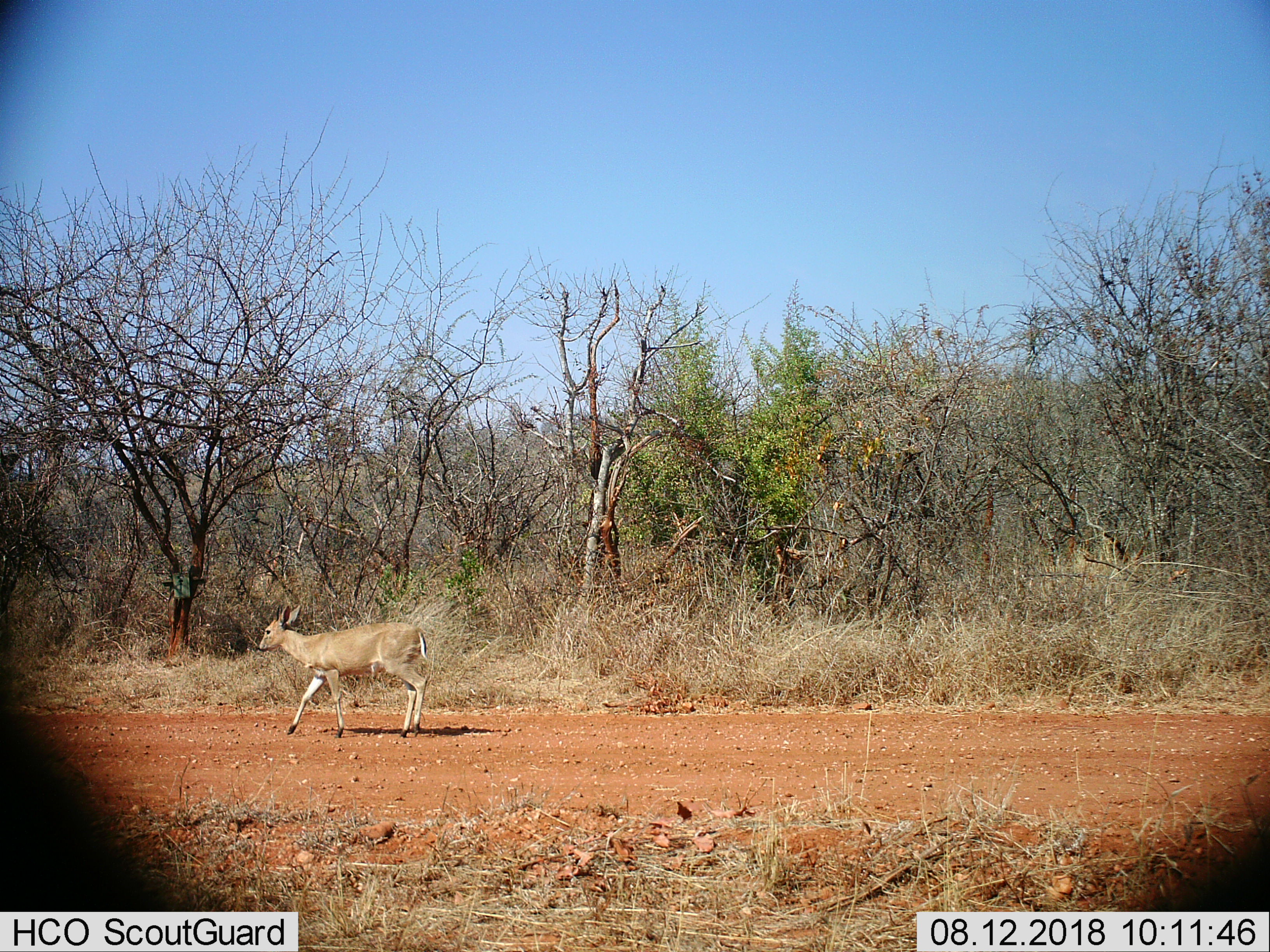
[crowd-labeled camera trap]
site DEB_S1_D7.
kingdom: Animalia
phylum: Chordata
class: Mammalia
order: Artiodactyla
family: Bovidae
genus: Sylvicapra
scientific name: Sylvicapra grimmia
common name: common duiker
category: duikercommongrey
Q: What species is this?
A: Duikercommongrey (common duiker) (Sylvicapra grimmia).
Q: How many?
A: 1.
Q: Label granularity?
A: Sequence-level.